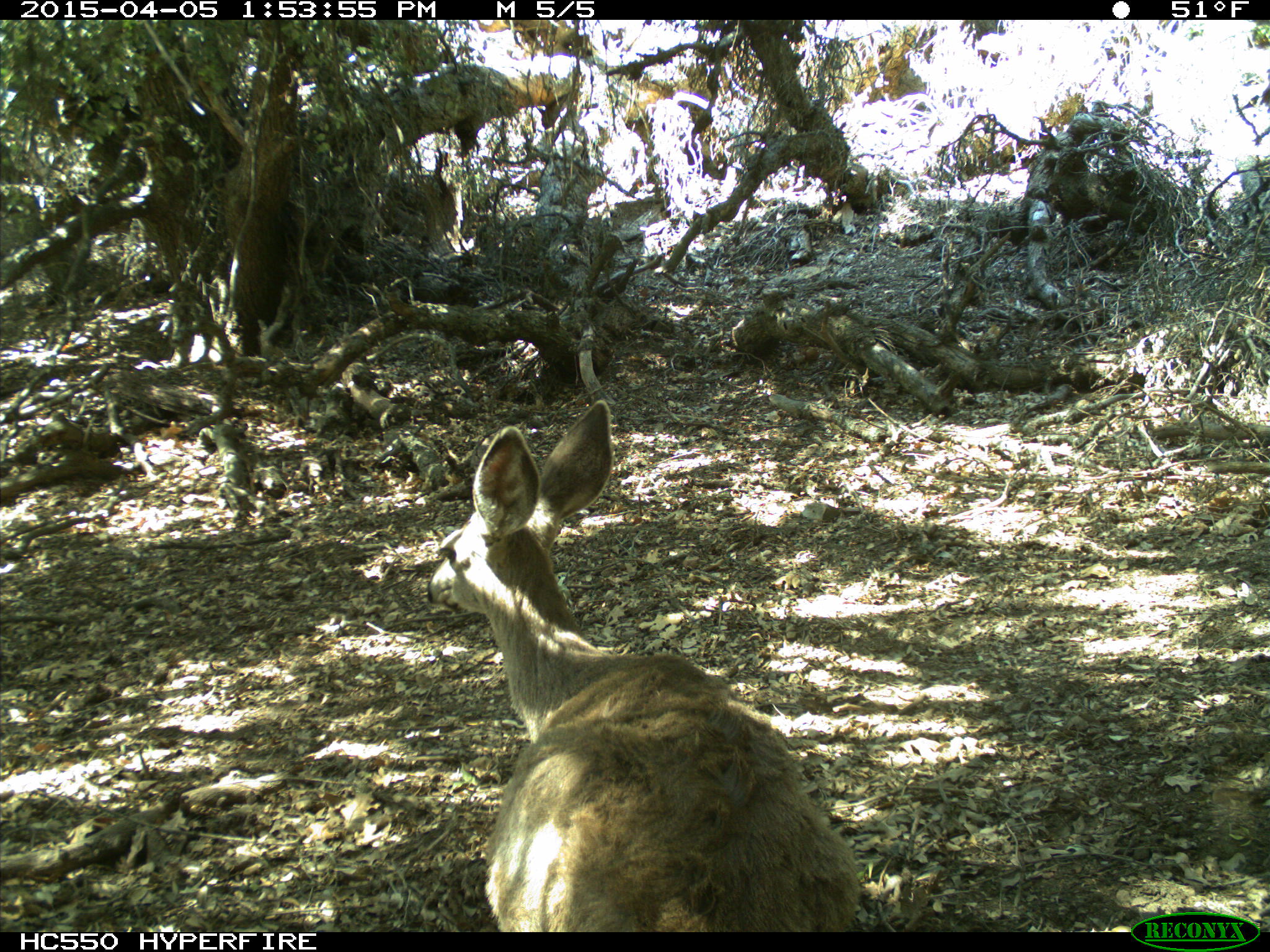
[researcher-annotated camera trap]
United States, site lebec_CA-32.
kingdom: Animalia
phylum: Chordata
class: Mammalia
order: Artiodactyla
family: Cervidae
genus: Odocoileus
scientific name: Odocoileus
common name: deer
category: unidentified deer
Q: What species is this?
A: Unidentified deer (deer) (Odocoileus).